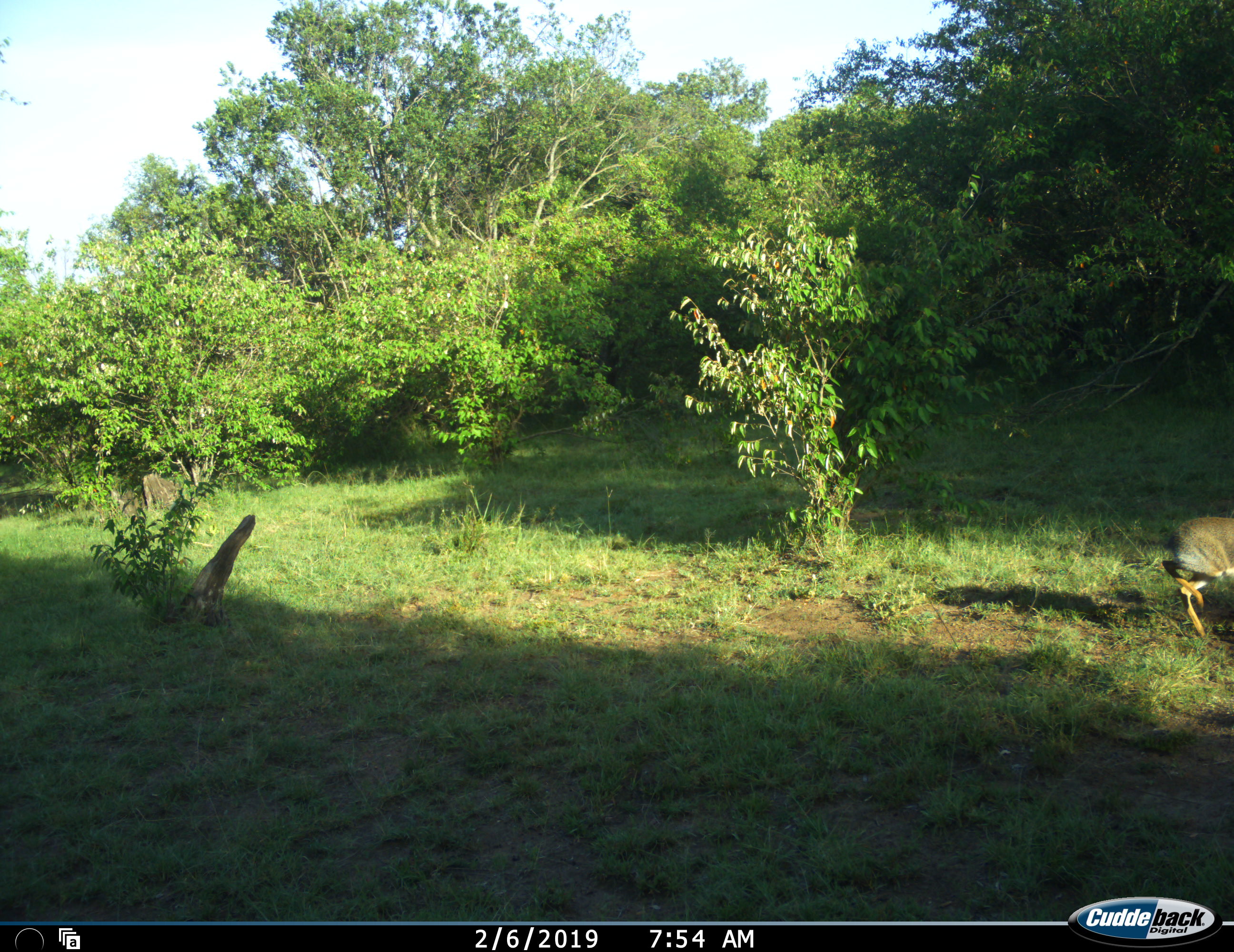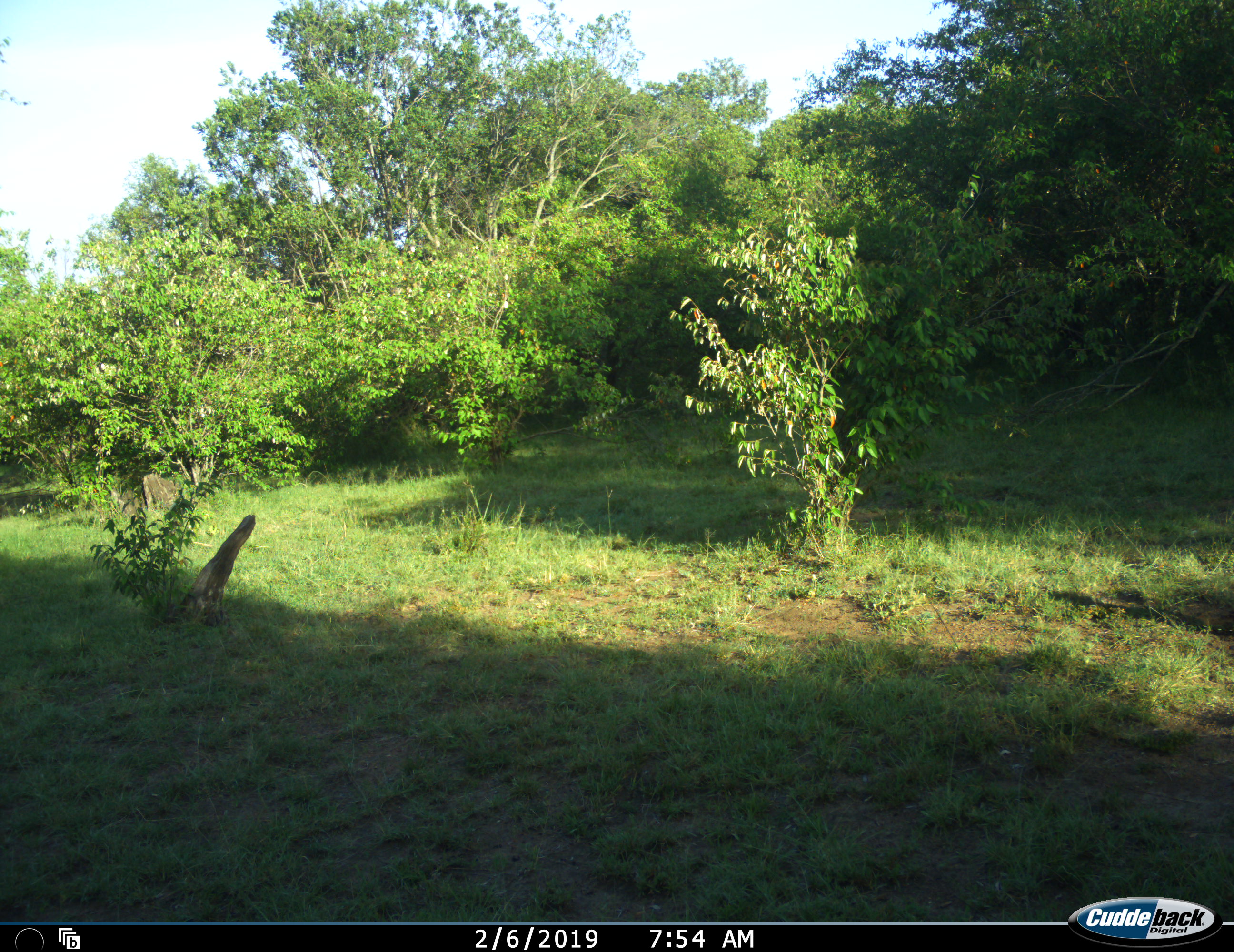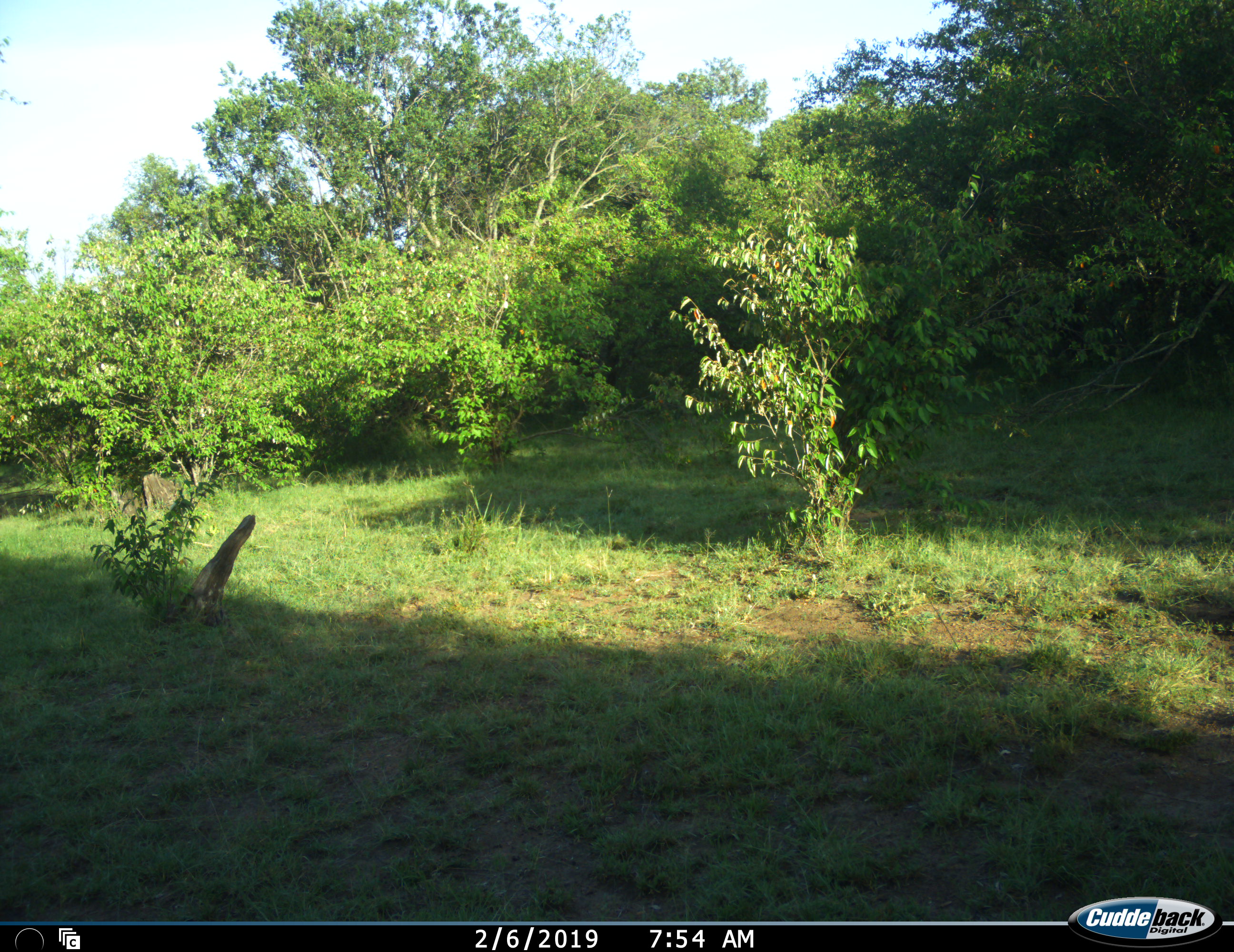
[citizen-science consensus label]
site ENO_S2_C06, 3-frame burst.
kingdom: Animalia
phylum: Chordata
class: Mammalia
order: Artiodactyla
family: Bovidae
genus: Madoqua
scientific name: Madoqua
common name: dik-dik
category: dikdik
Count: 1.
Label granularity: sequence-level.